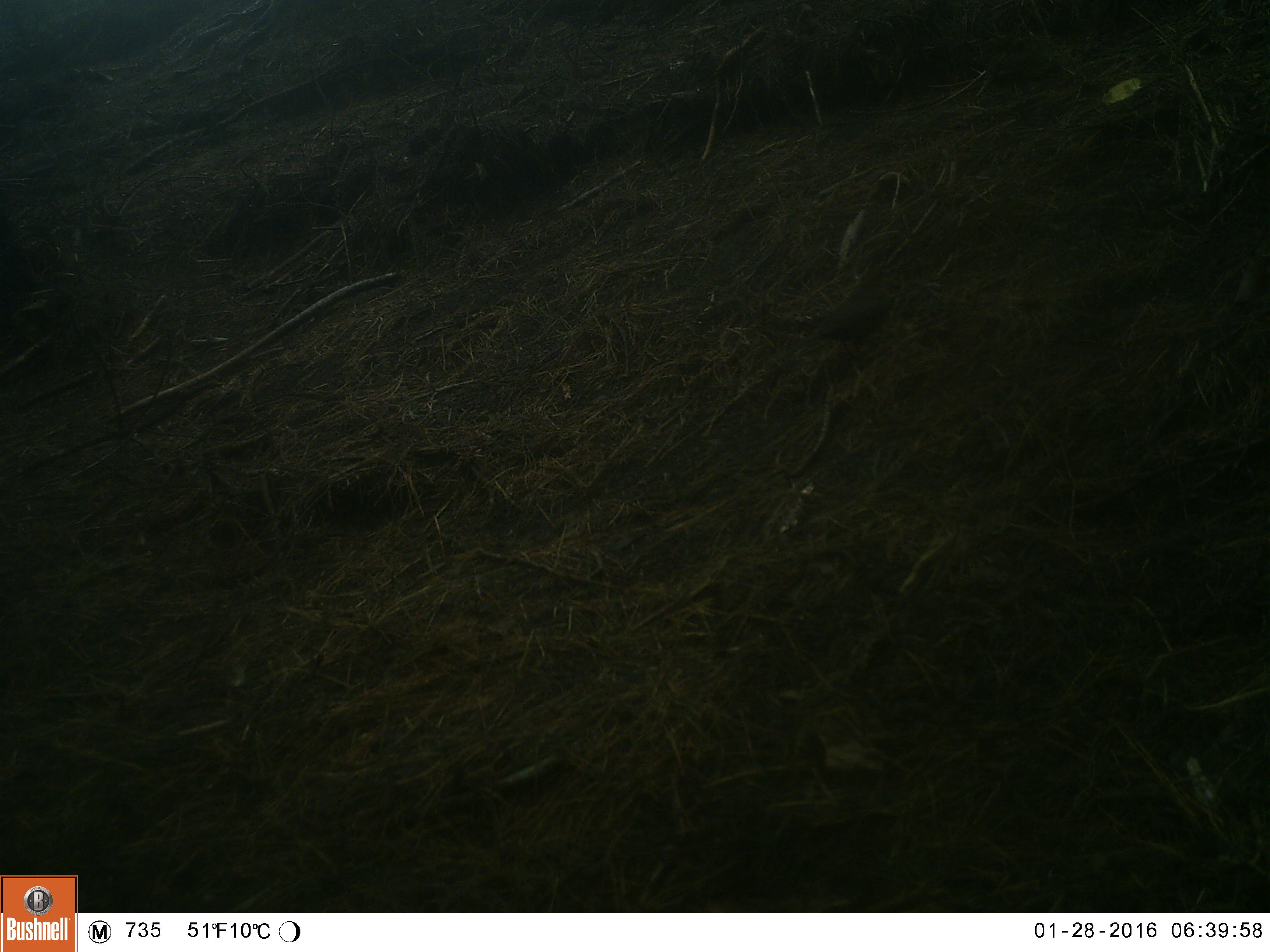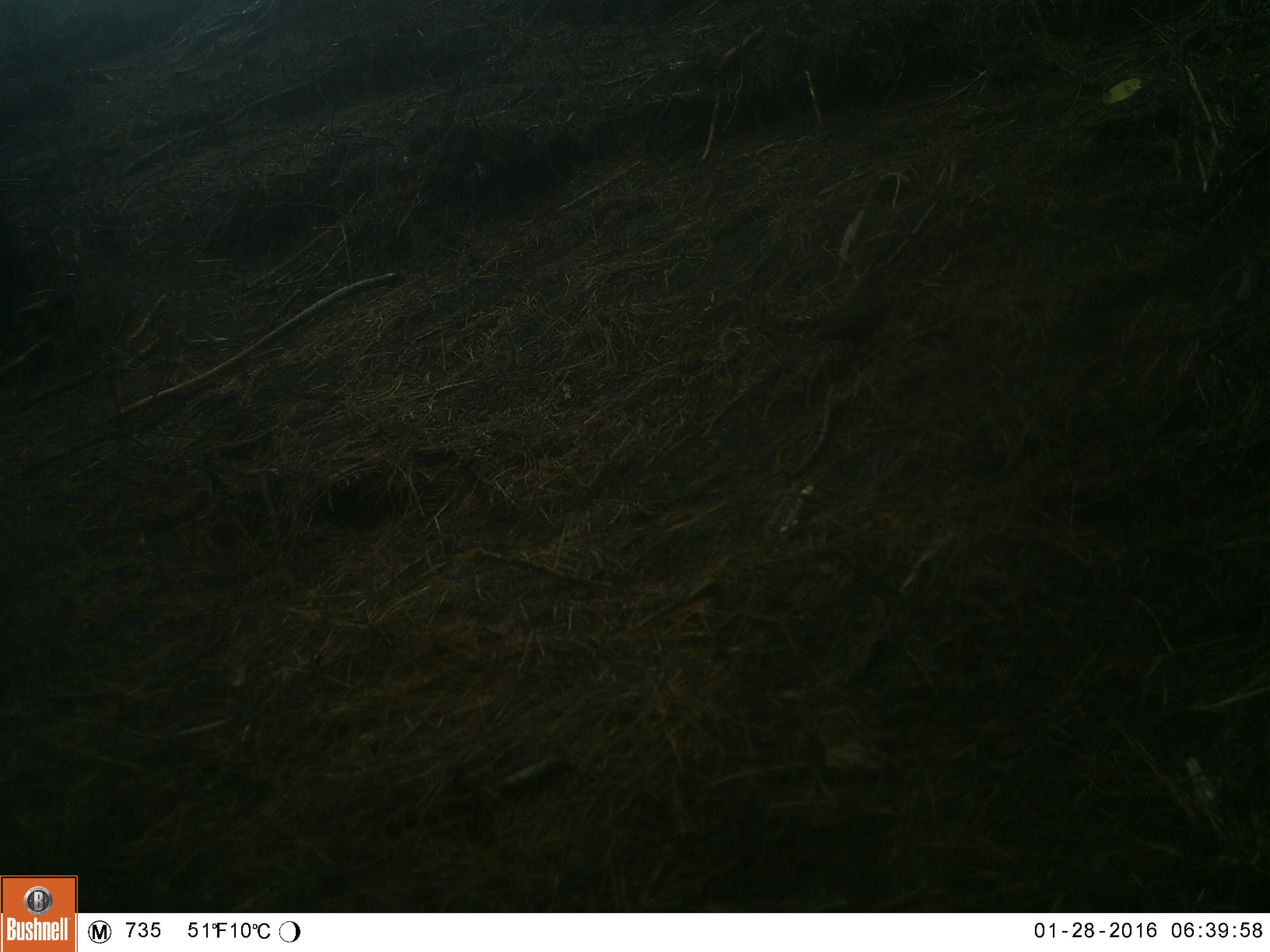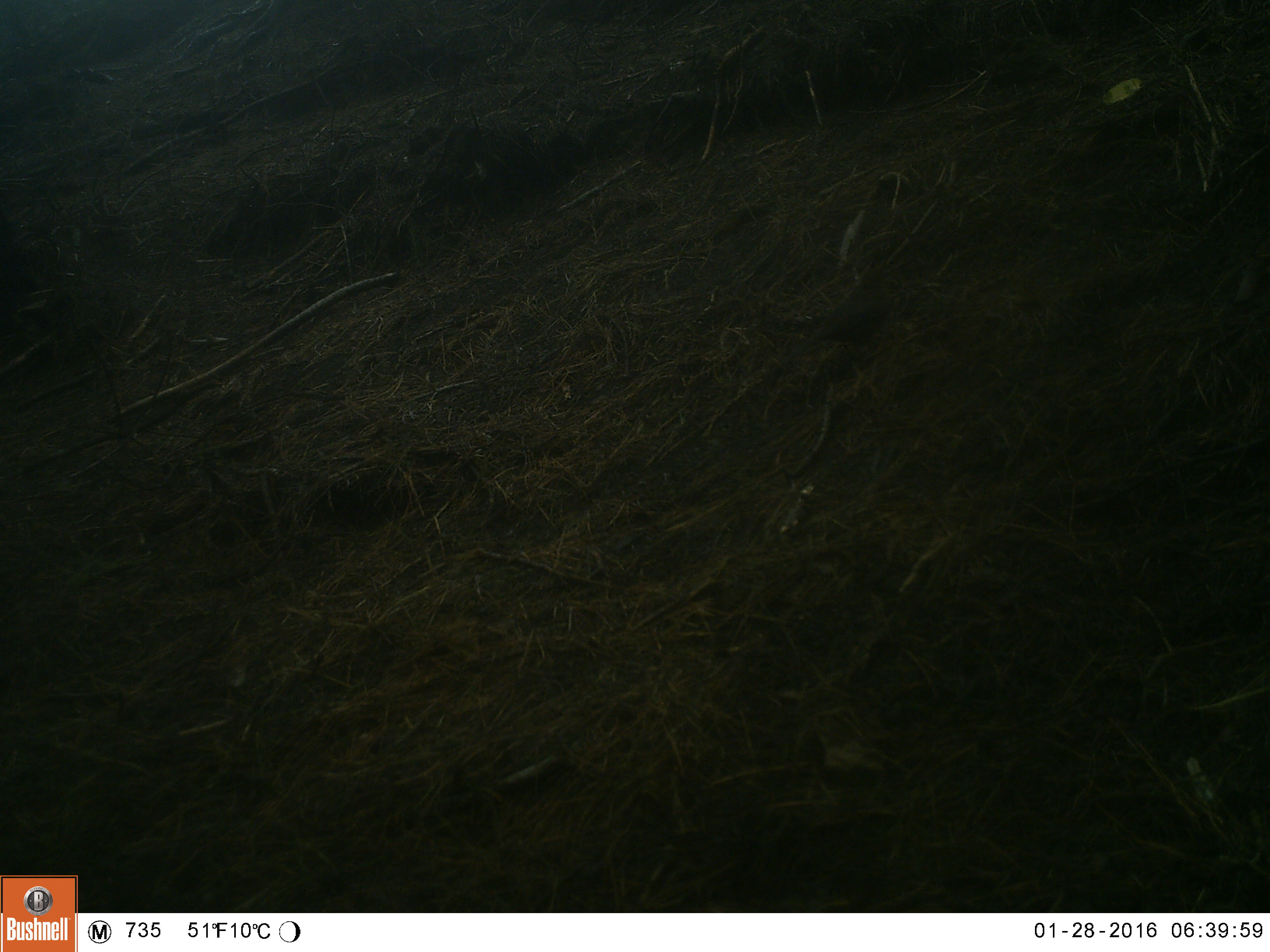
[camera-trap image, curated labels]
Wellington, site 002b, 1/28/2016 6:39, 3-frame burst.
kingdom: Animalia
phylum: Chordata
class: Aves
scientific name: Aves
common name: bird